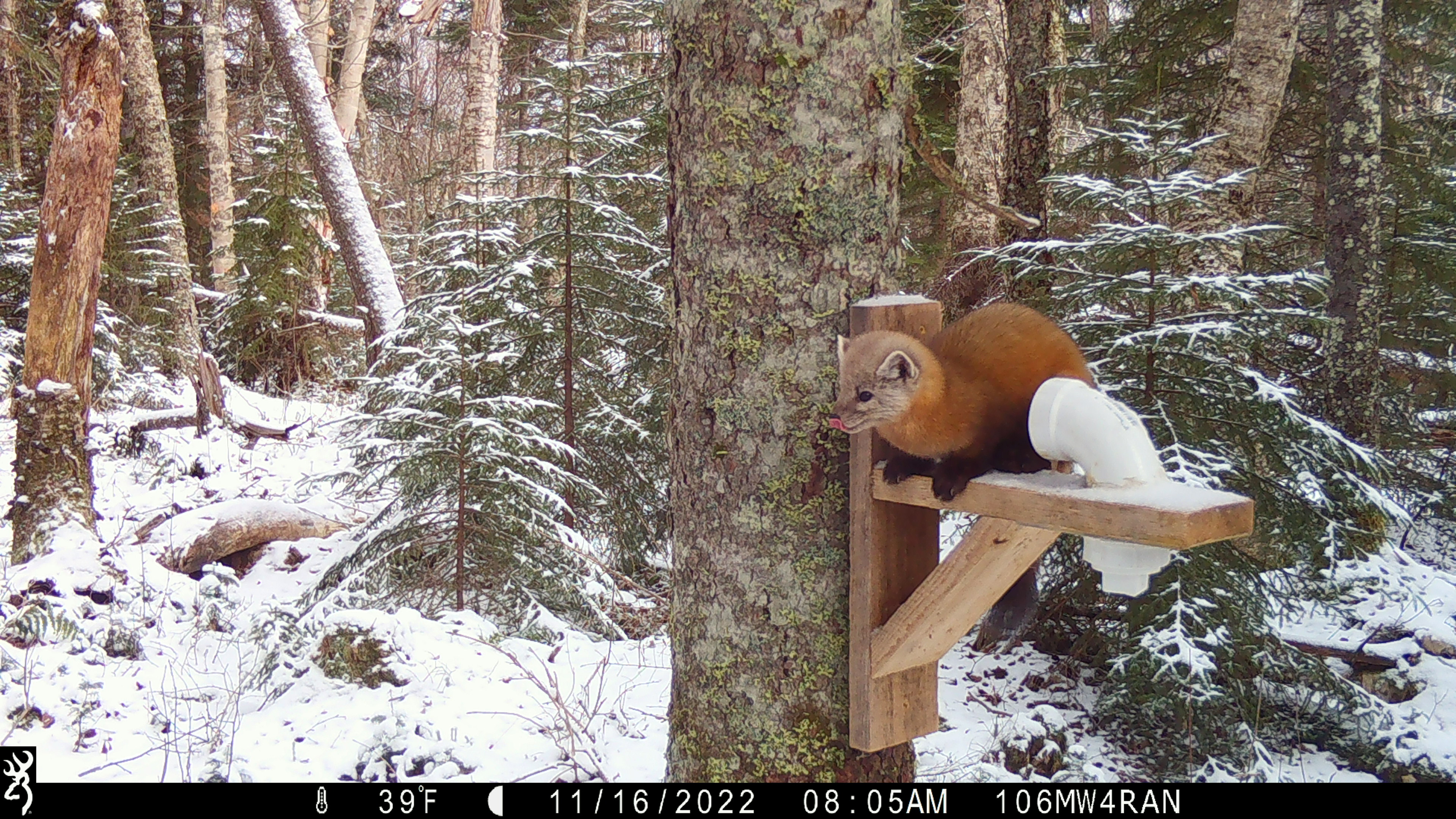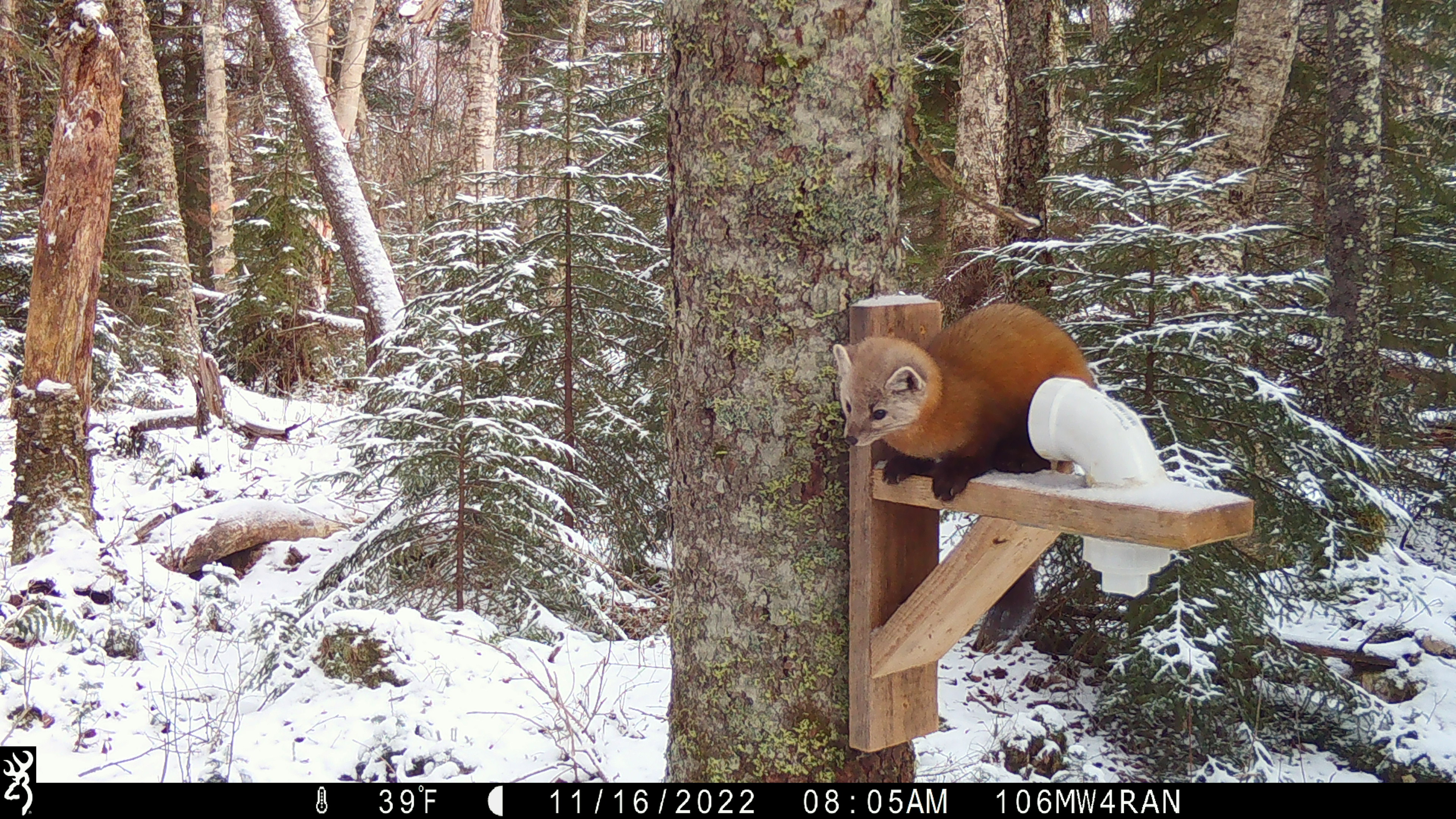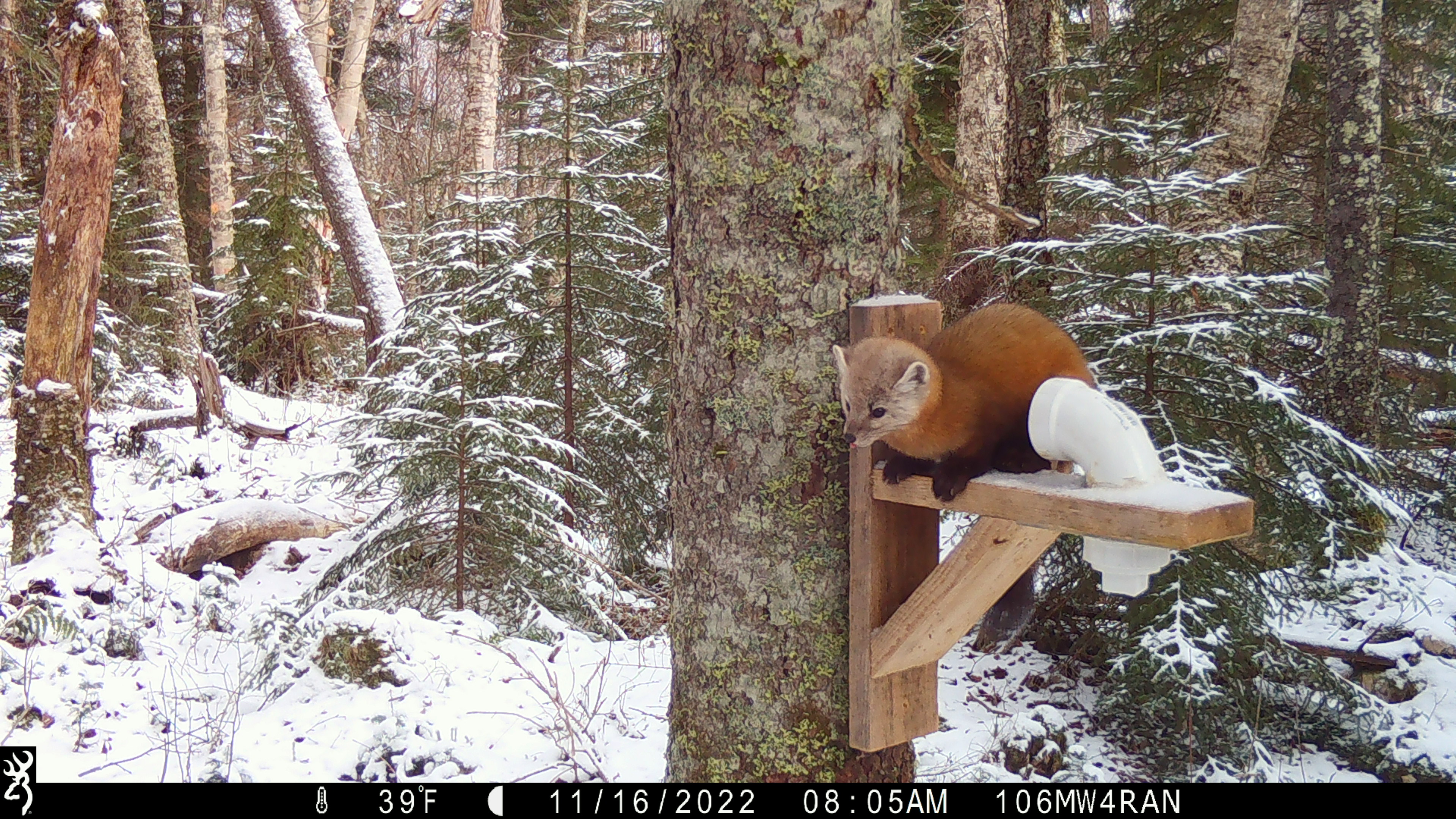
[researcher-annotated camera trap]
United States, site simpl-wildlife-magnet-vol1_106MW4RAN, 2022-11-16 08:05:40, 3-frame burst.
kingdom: Animalia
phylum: Chordata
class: Mammalia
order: Carnivora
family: Mustelidae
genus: Martes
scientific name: Martes americana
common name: american marten